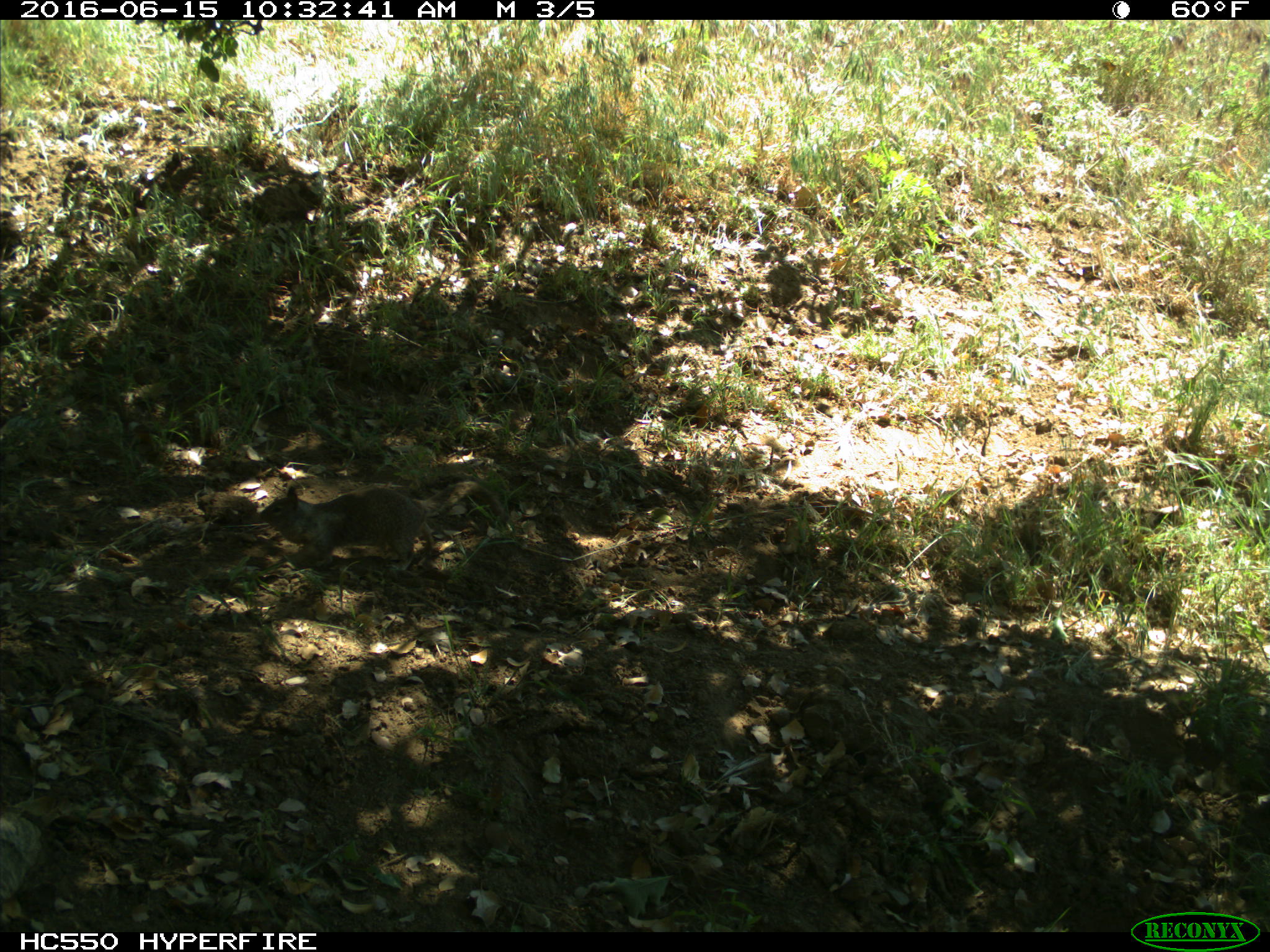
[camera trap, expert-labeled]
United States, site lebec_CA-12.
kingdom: Animalia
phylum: Chordata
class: Mammalia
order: Rodentia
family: Sciuridae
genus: Otospermophilus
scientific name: Otospermophilus beecheyi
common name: california ground squirrel